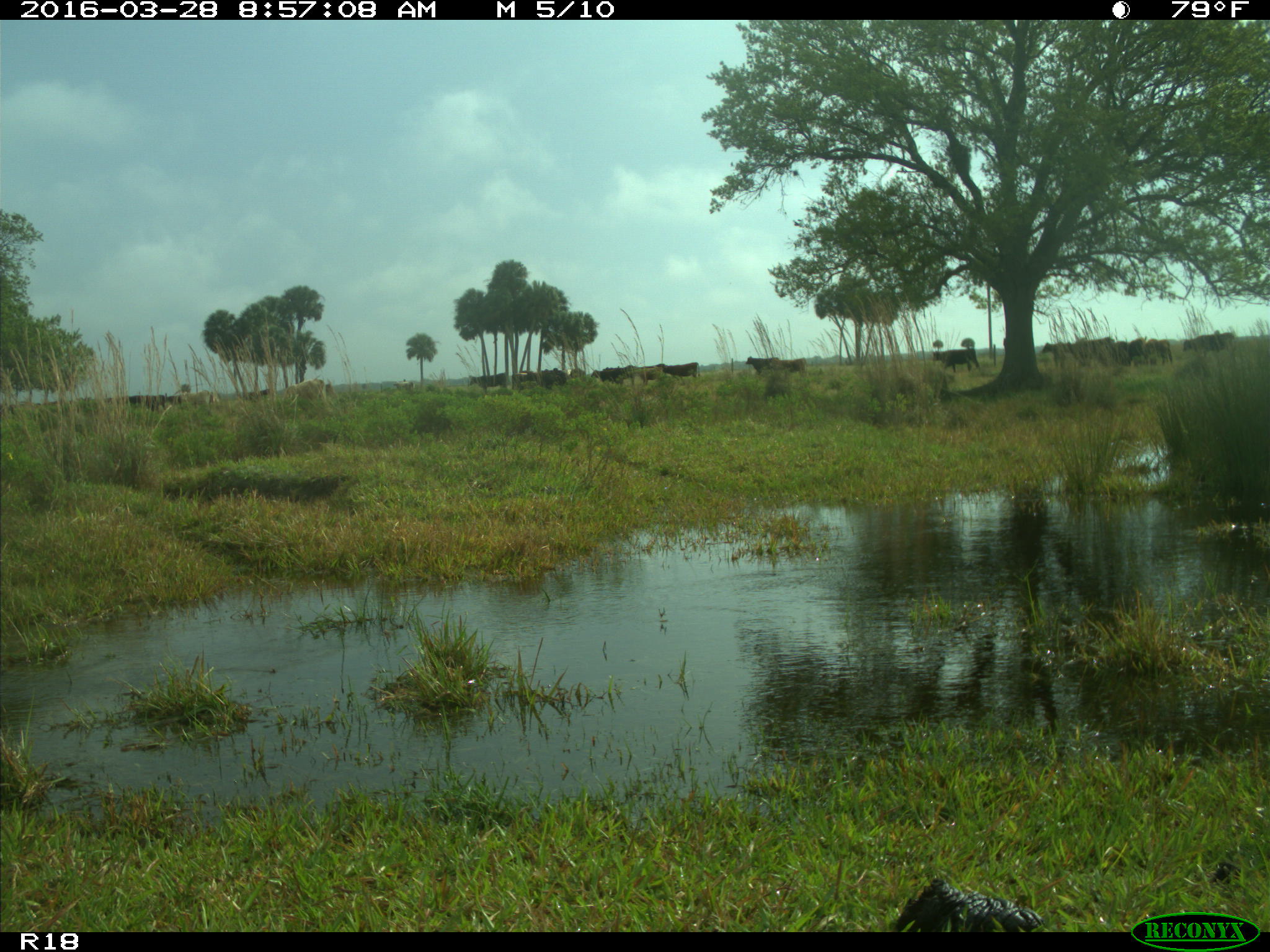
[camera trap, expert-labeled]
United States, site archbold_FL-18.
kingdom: Animalia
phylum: Chordata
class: Mammalia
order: Artiodactyla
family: Bovidae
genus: Bos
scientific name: Bos taurus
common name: domestic cow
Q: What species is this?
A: Bos taurus (domestic cow).